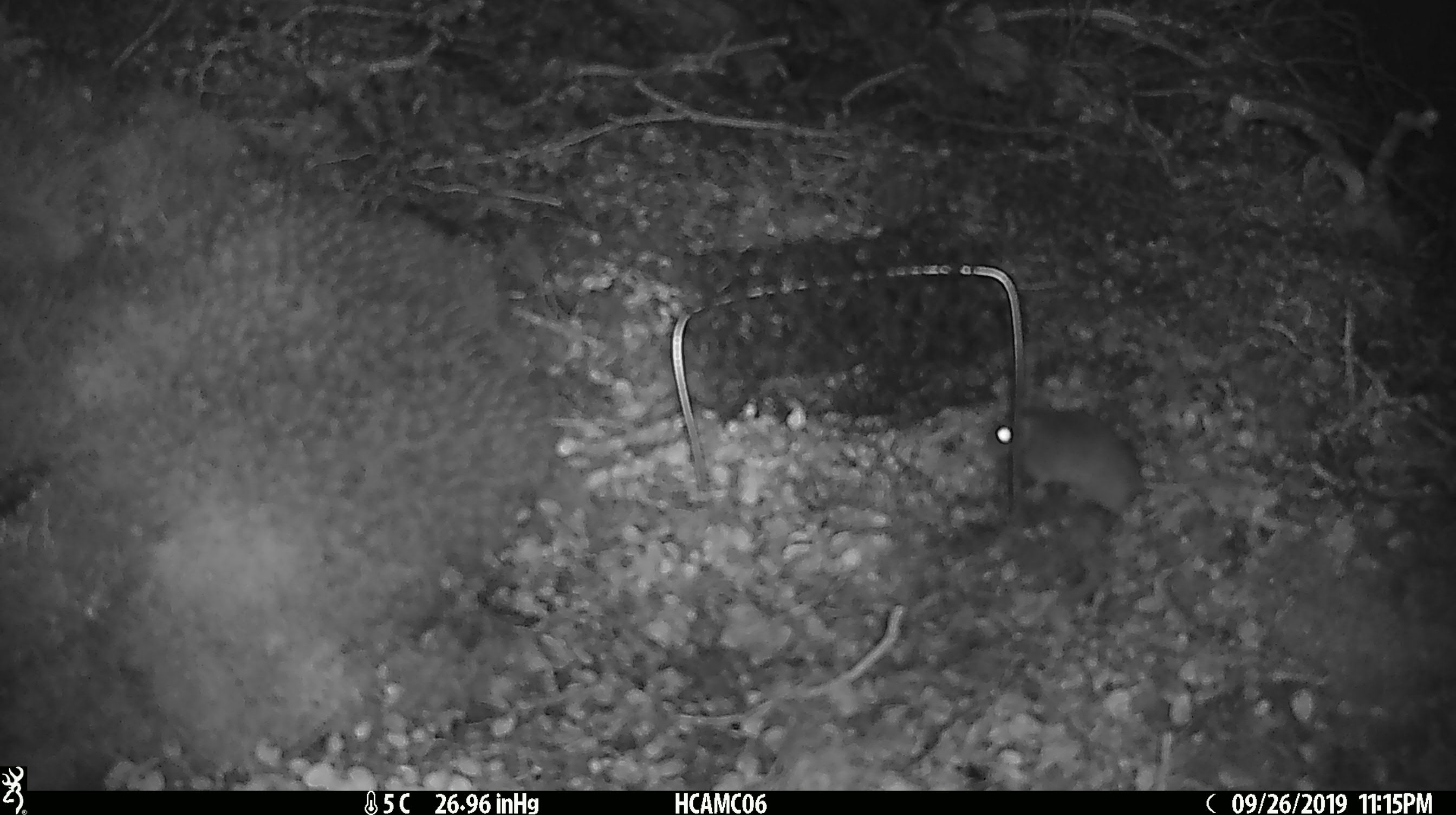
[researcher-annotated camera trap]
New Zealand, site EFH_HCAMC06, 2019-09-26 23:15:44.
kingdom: Animalia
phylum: Chordata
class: Mammalia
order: Rodentia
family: Muridae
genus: Mus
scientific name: Mus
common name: mouse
Mouse (Mus).